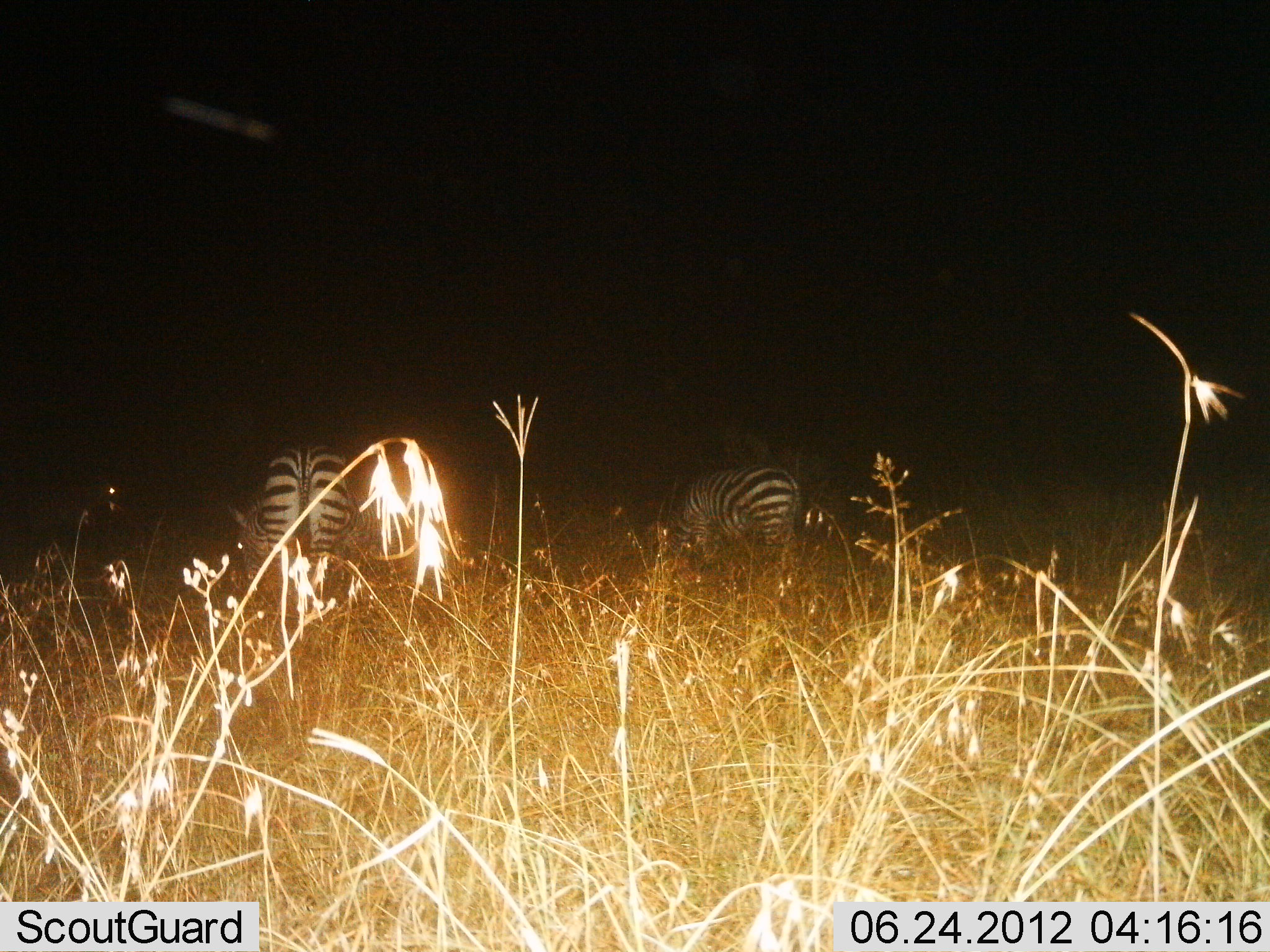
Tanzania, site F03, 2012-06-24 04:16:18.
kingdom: Animalia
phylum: Chordata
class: Mammalia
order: Perissodactyla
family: Equidae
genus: Equus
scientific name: Equus quagga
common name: plains zebra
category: zebra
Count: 2.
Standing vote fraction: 40%.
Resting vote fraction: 0%.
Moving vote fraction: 10%.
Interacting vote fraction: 0%.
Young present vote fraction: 0%.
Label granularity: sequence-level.